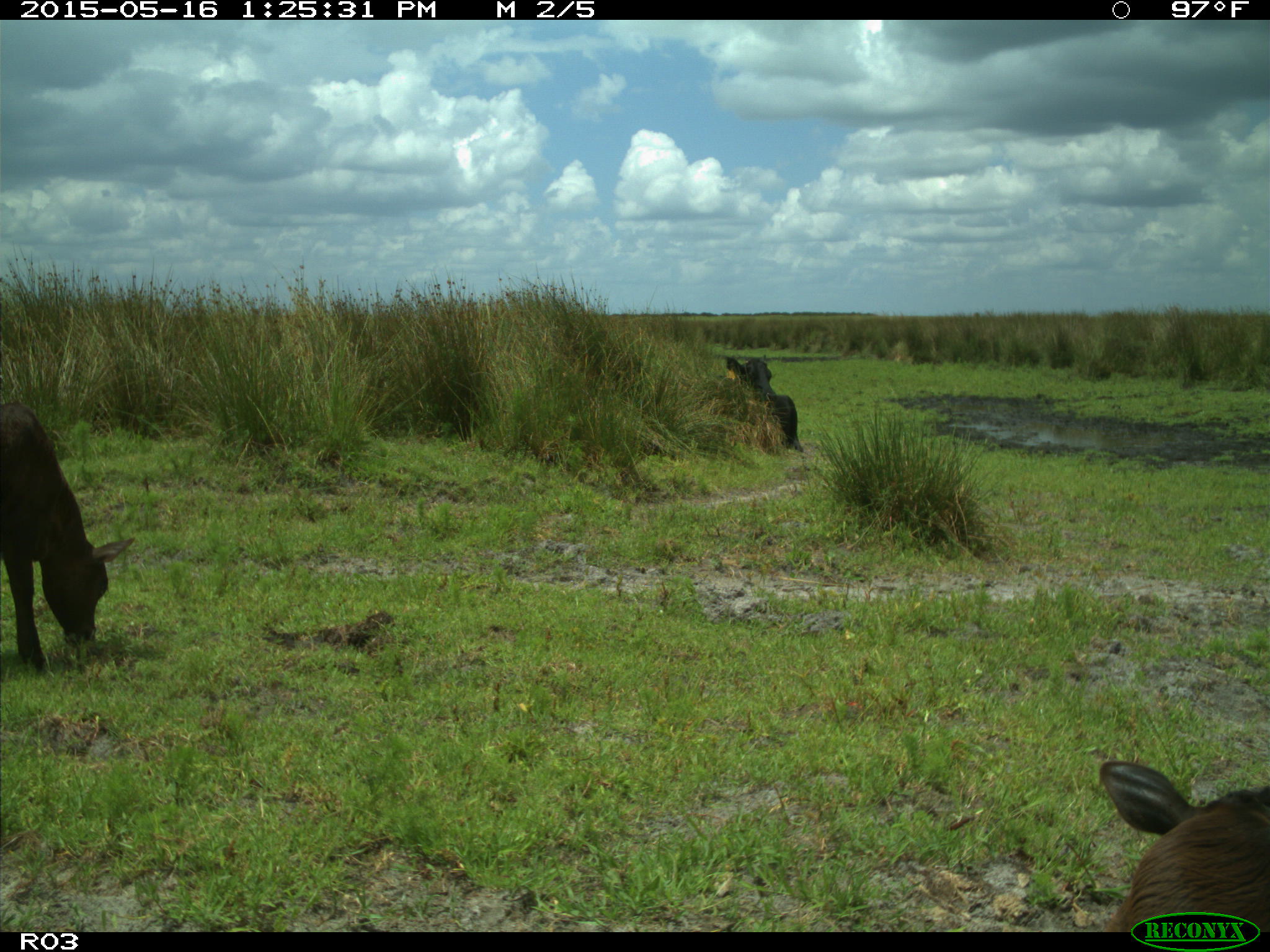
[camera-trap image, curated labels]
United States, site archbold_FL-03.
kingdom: Animalia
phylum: Chordata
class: Mammalia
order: Artiodactyla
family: Bovidae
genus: Bos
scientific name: Bos taurus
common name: domestic cow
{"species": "Bos taurus (domestic cow)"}